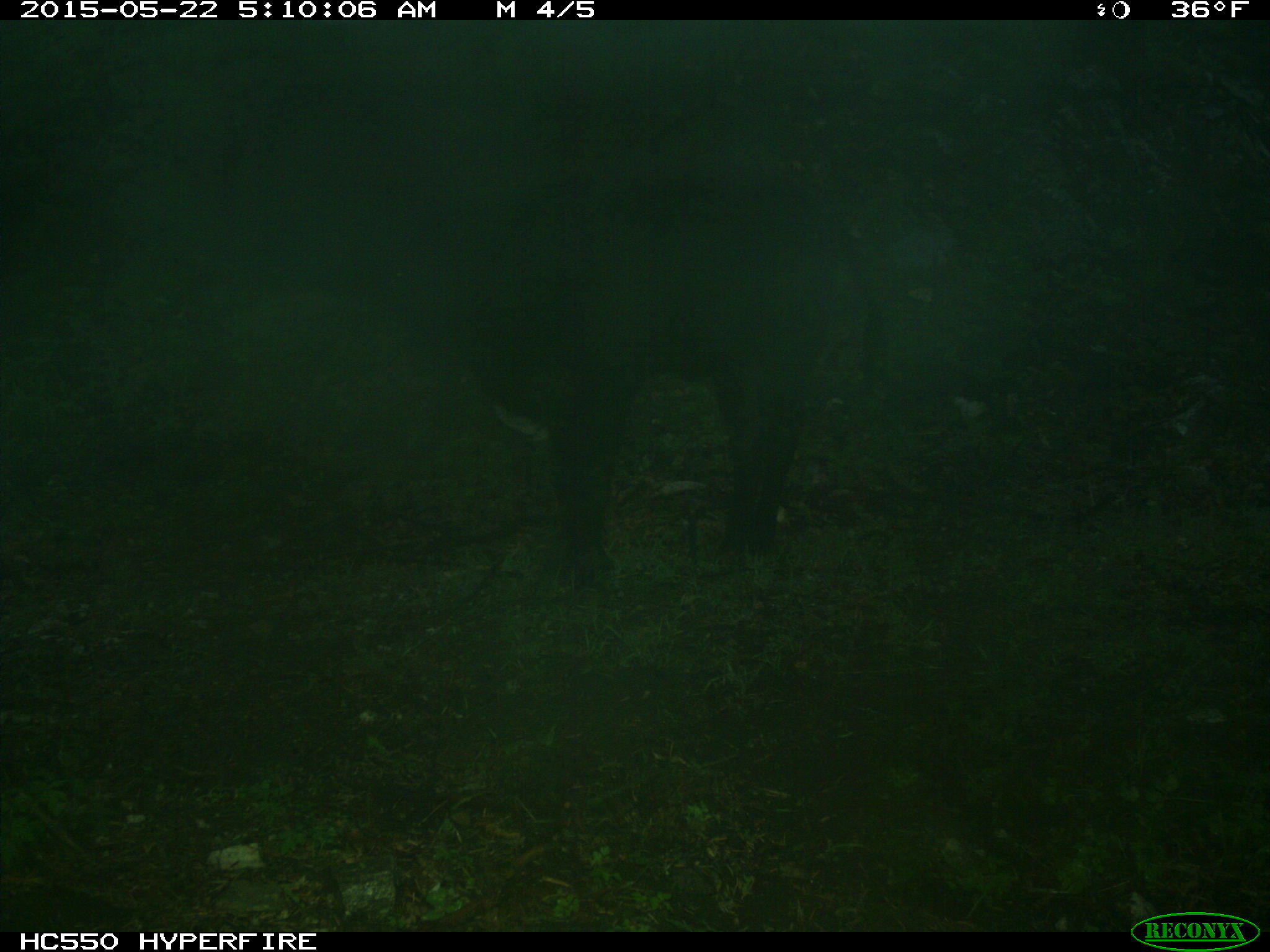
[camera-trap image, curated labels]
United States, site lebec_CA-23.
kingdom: Animalia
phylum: Chordata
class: Mammalia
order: Artiodactyla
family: Bovidae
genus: Bos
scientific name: Bos taurus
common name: domestic cow